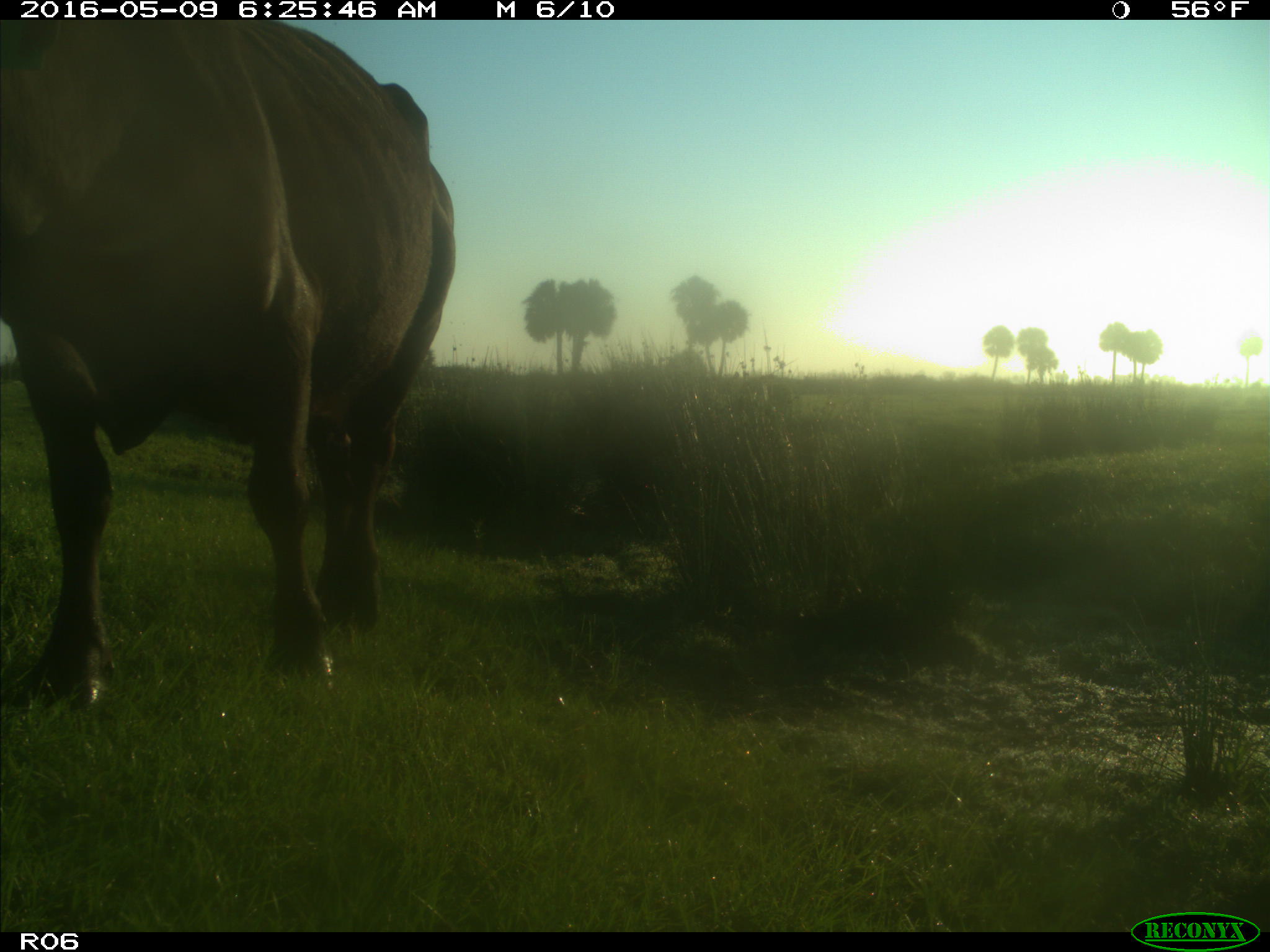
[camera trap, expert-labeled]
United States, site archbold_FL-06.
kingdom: Animalia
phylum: Chordata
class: Mammalia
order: Artiodactyla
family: Bovidae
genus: Bos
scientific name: Bos taurus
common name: domestic cow